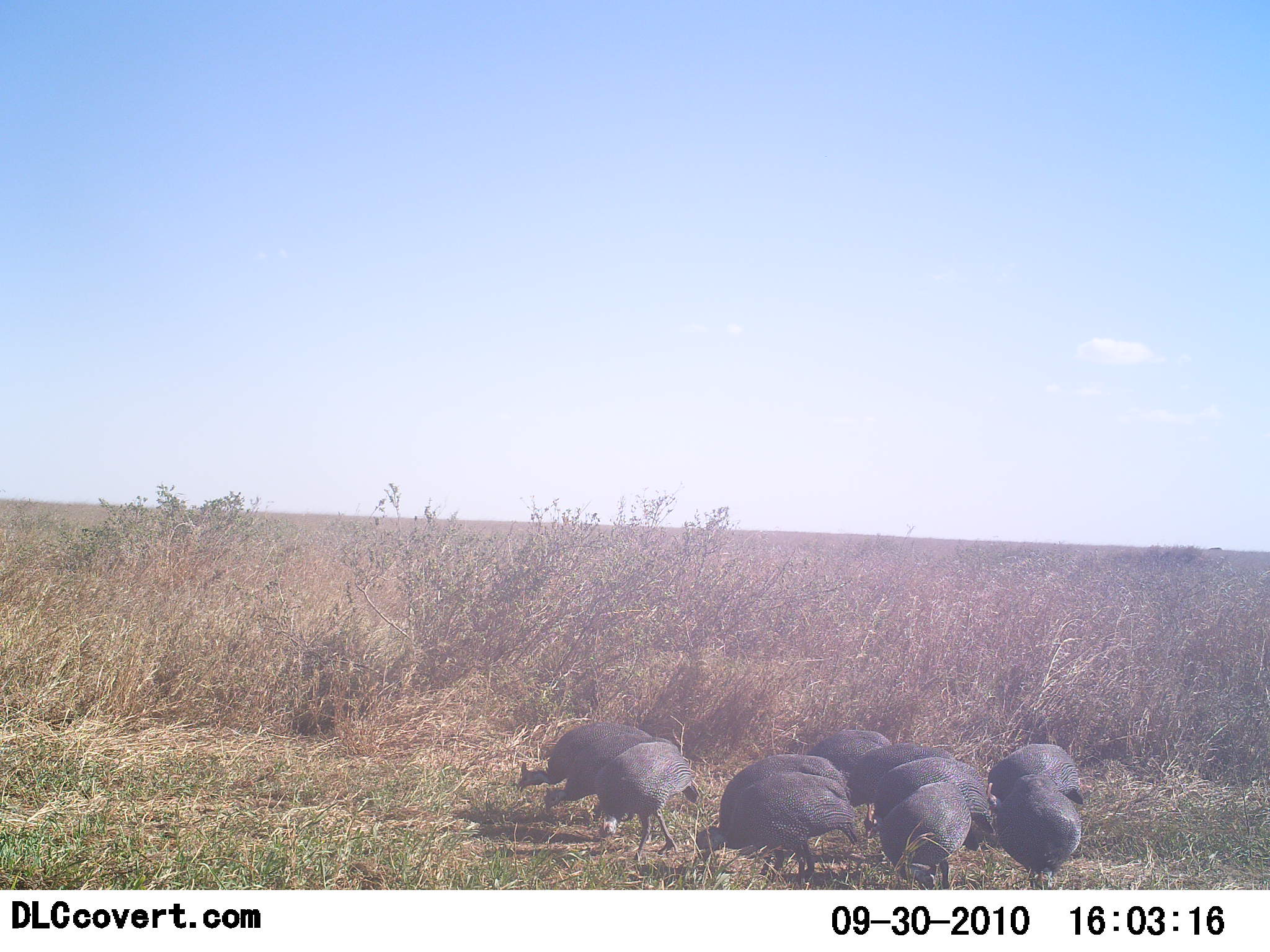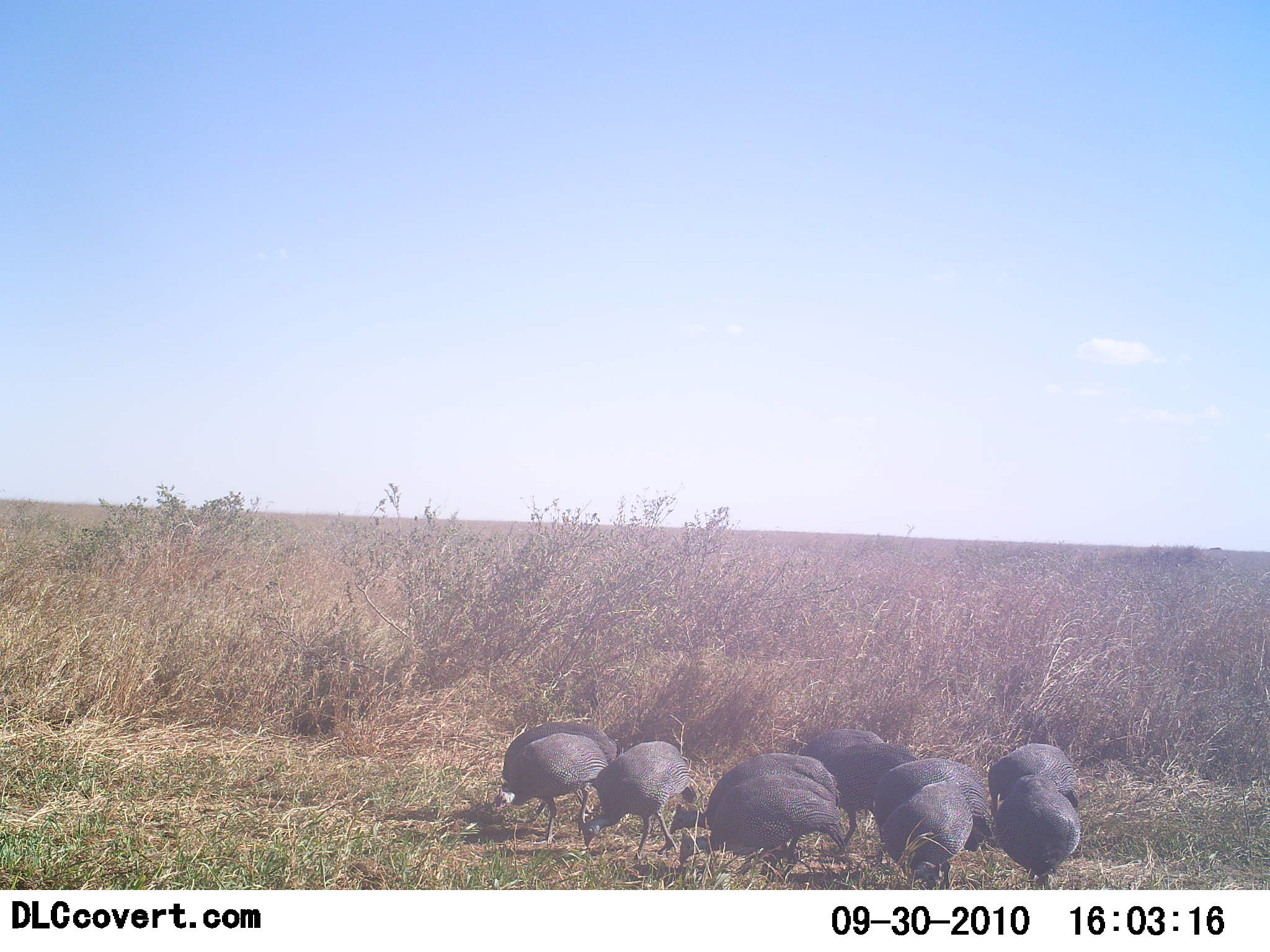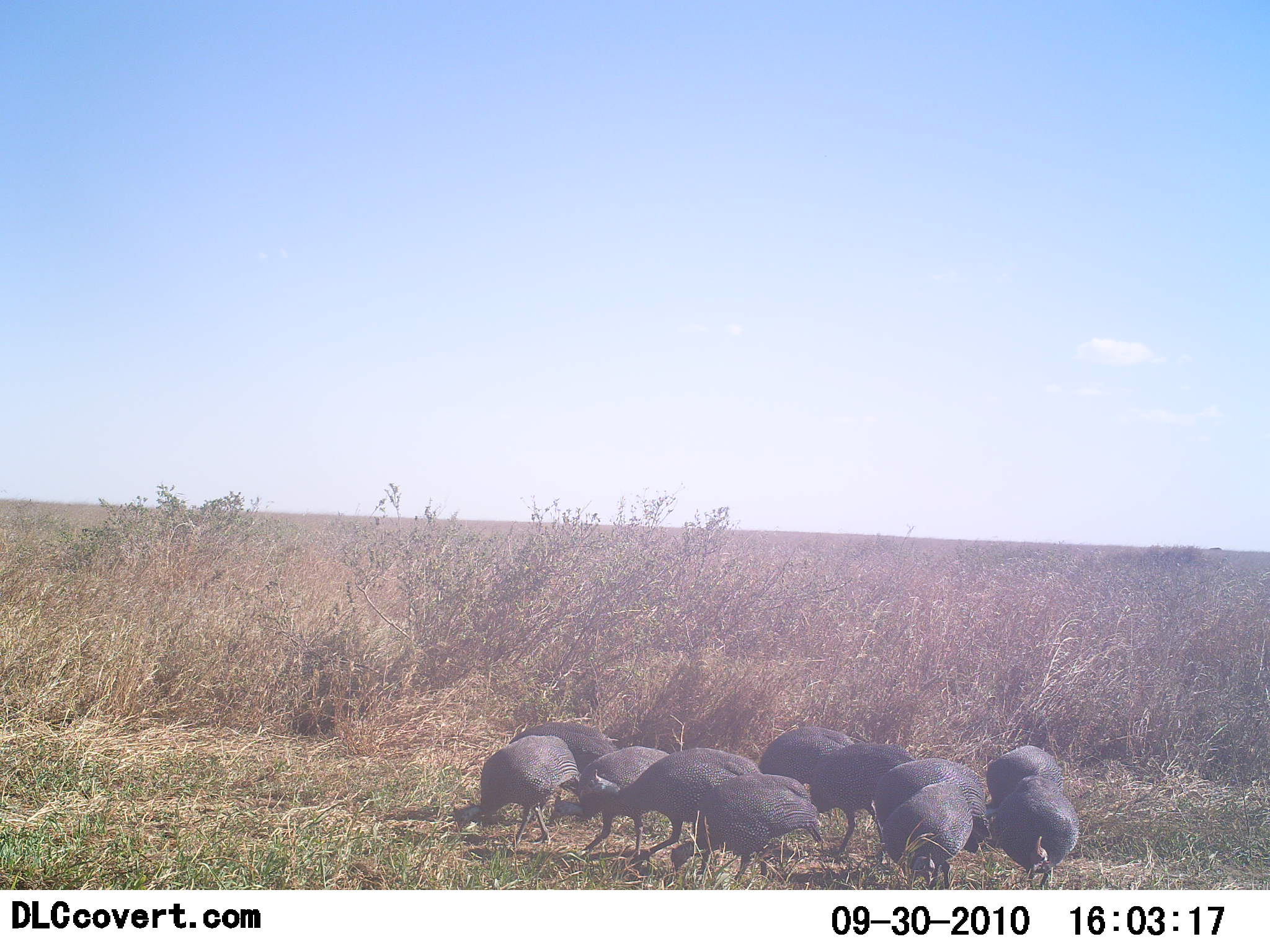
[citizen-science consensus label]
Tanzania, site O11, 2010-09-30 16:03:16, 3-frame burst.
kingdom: Animalia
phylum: Chordata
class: Aves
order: Galliformes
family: Numididae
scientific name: Numididae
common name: guinea fowl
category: guineafowl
Guineafowl (guinea fowl) (Numididae), count 10. Behavior (volunteer vote fractions): standing 21%, resting 0%, moving 36%, interacting 7%. Young present (vote fraction): 0%. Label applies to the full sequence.